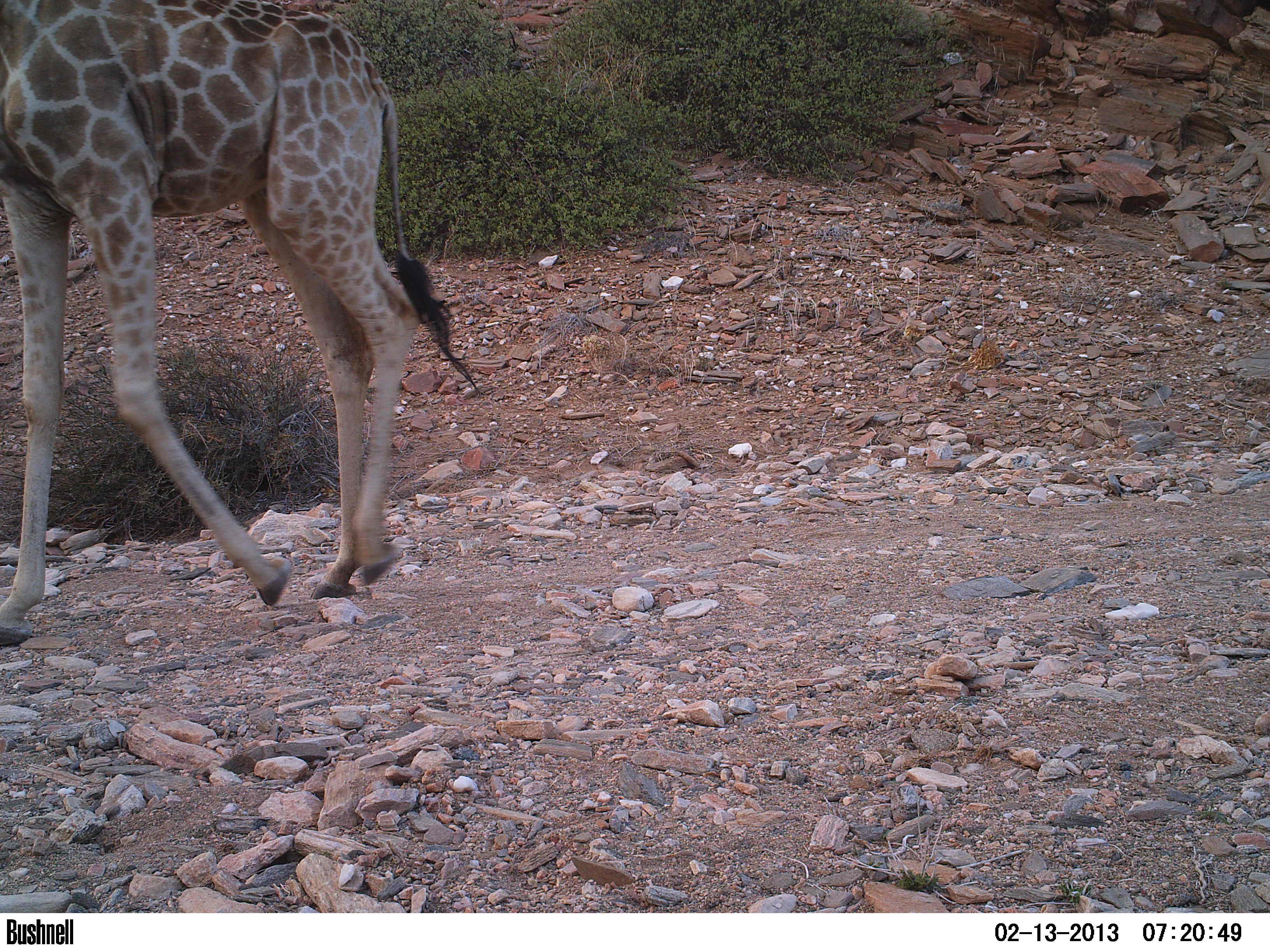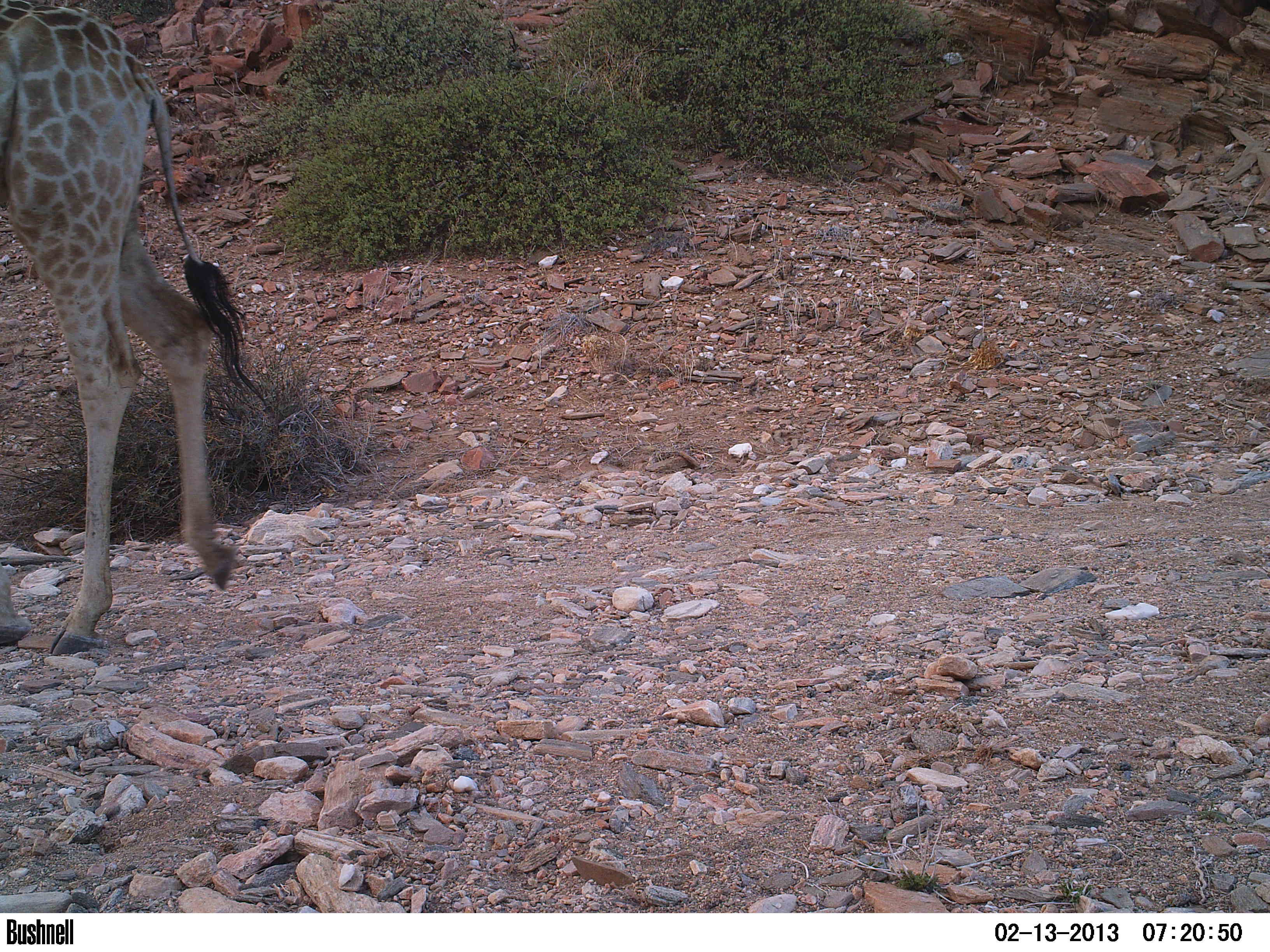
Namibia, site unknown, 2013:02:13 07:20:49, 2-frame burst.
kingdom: Animalia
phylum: Chordata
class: Mammalia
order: Artiodactyla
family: Giraffidae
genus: Giraffa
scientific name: Giraffa camelopardalis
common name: giraffe